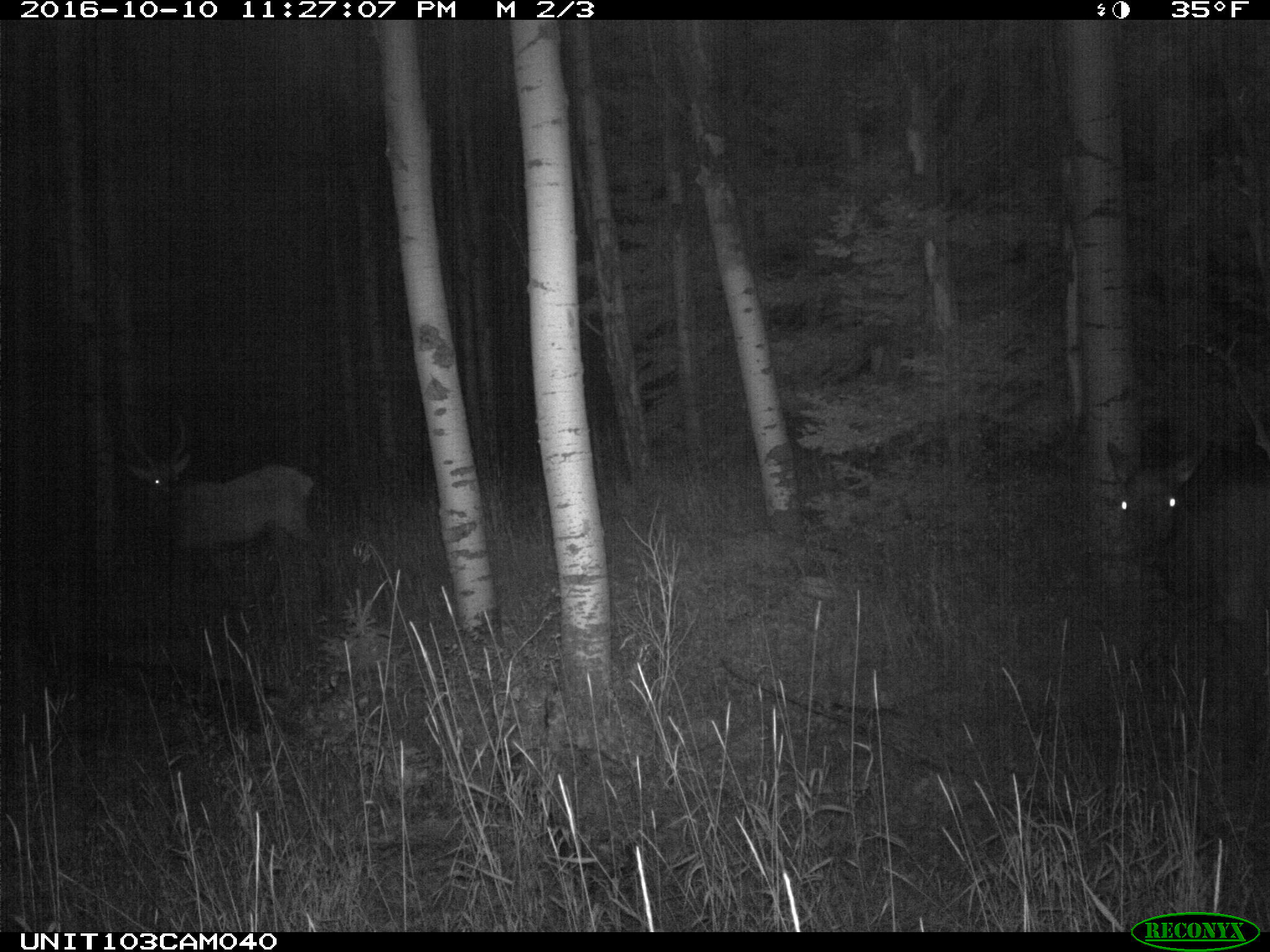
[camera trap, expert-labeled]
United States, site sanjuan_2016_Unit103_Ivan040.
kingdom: Animalia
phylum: Chordata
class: Mammalia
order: Artiodactyla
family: Cervidae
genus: Cervus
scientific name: Cervus elaphus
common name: red deer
Cervus elaphus (red deer).